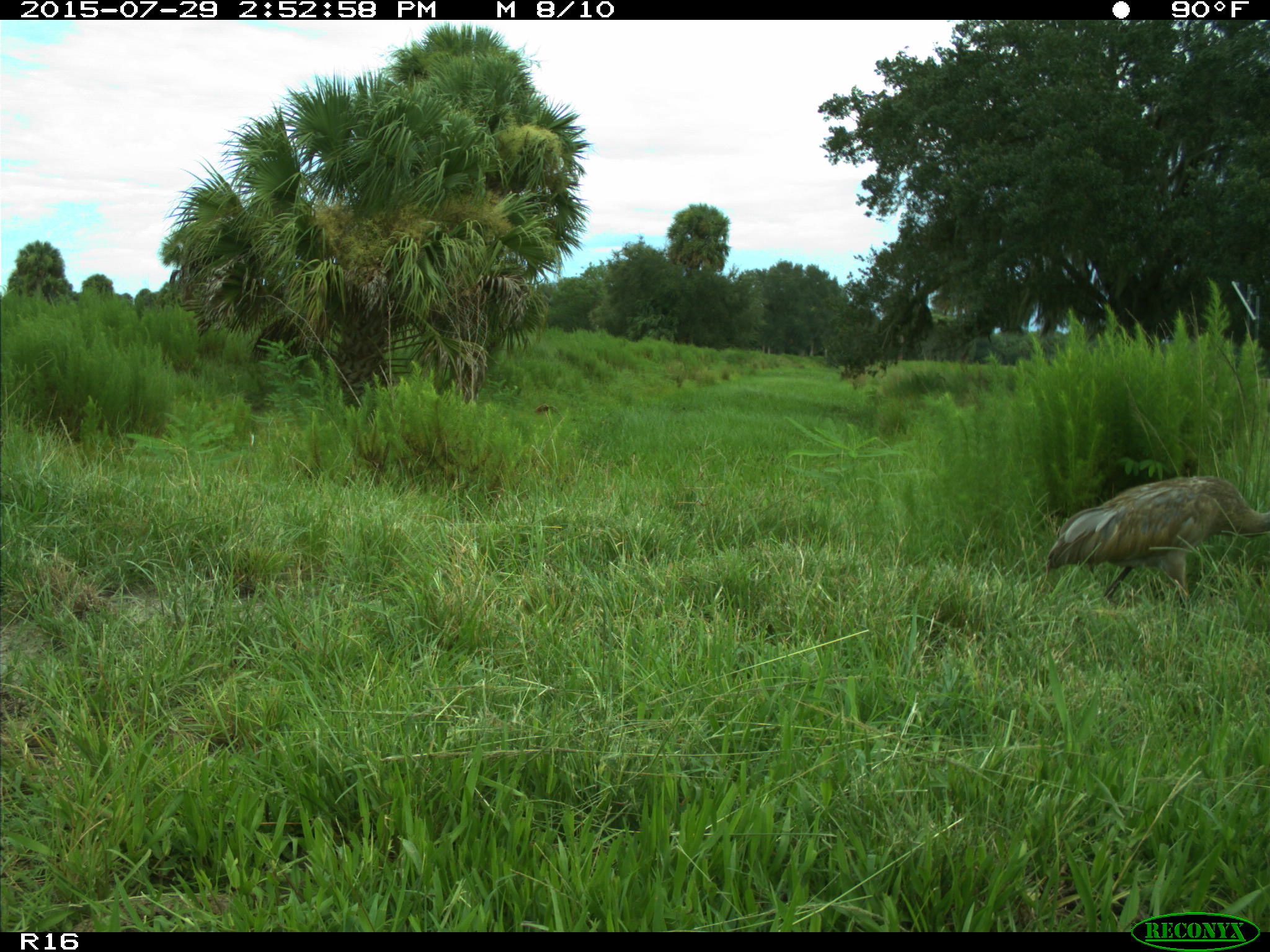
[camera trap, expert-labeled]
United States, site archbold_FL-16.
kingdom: Animalia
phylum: Chordata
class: Aves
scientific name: Aves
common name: birds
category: unidentified bird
Unidentified bird (birds) (Aves).